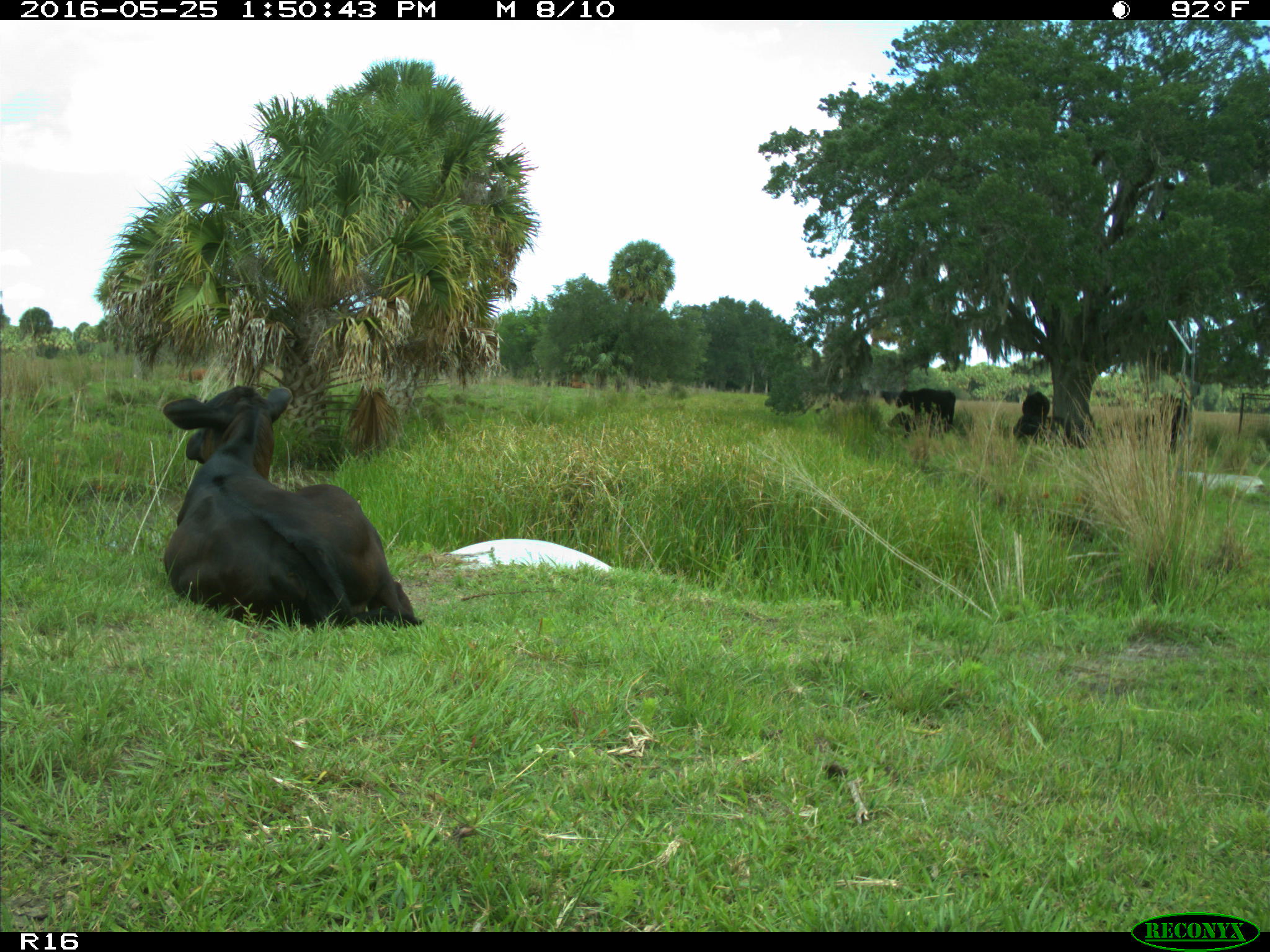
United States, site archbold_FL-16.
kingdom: Animalia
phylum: Chordata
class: Mammalia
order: Artiodactyla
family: Bovidae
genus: Bos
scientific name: Bos taurus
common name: domestic cow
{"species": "Bos taurus (domestic cow)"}